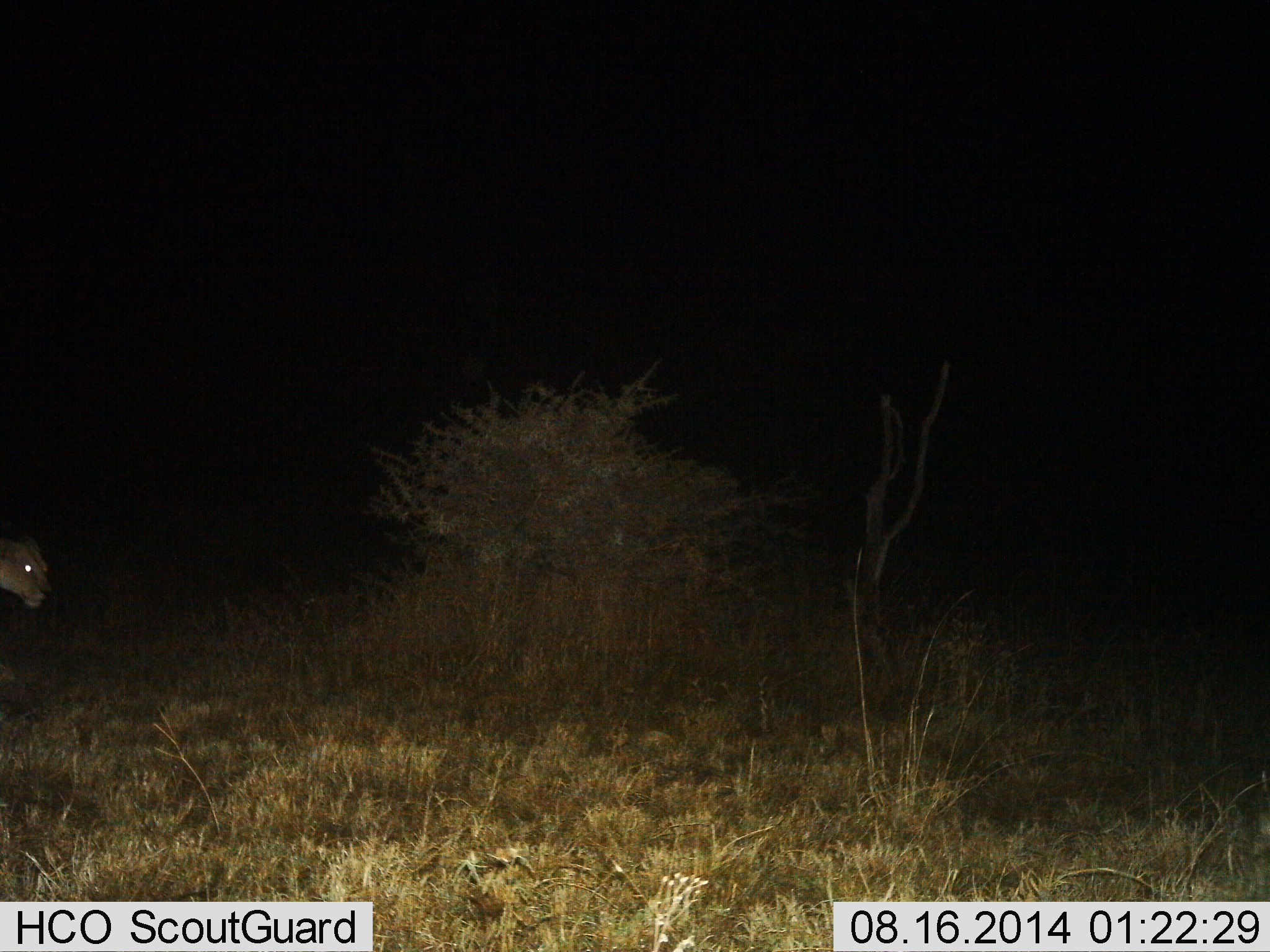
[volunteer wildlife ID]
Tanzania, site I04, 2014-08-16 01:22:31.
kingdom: Animalia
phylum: Chordata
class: Mammalia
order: Carnivora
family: Felidae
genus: Panthera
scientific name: Panthera leo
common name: lion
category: lionfemale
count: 1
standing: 50%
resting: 0%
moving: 50%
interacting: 0%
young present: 0%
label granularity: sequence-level